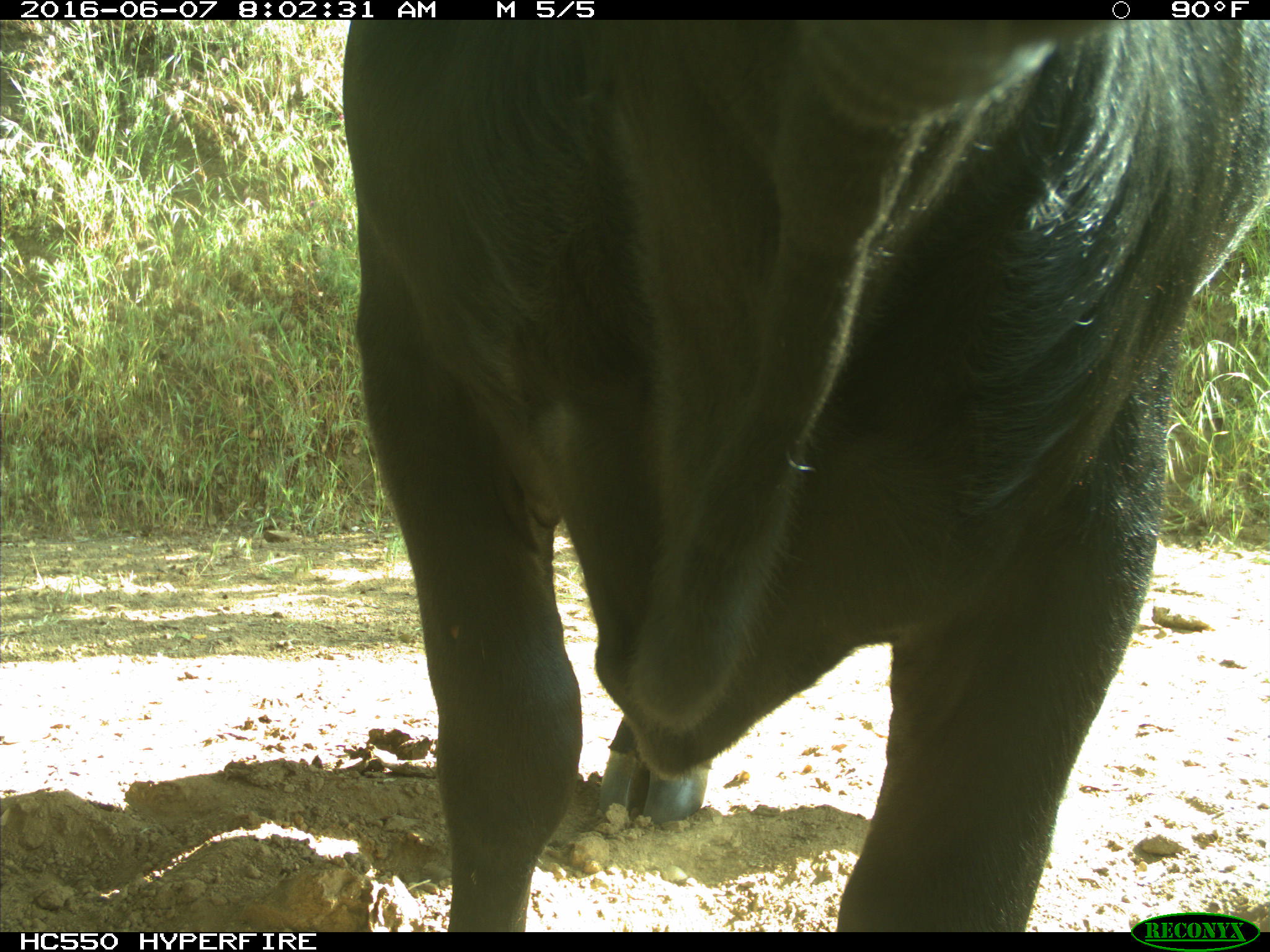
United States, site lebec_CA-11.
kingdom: Animalia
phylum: Chordata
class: Mammalia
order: Artiodactyla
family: Bovidae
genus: Bos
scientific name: Bos taurus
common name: domestic cow